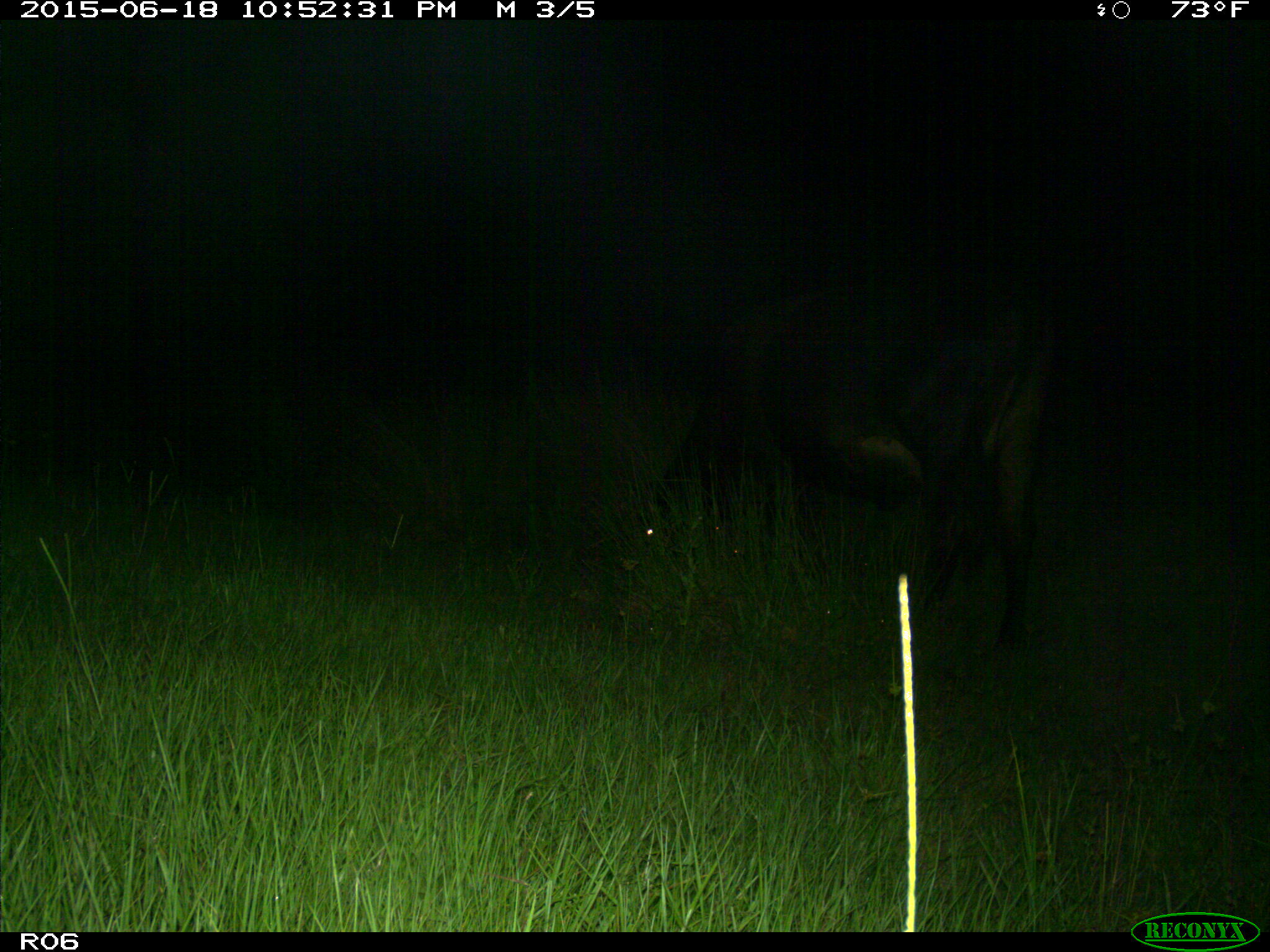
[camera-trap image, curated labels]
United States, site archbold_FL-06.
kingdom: Animalia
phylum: Chordata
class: Mammalia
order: Artiodactyla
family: Bovidae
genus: Bos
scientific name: Bos taurus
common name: domestic cow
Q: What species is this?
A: Bos taurus (domestic cow).